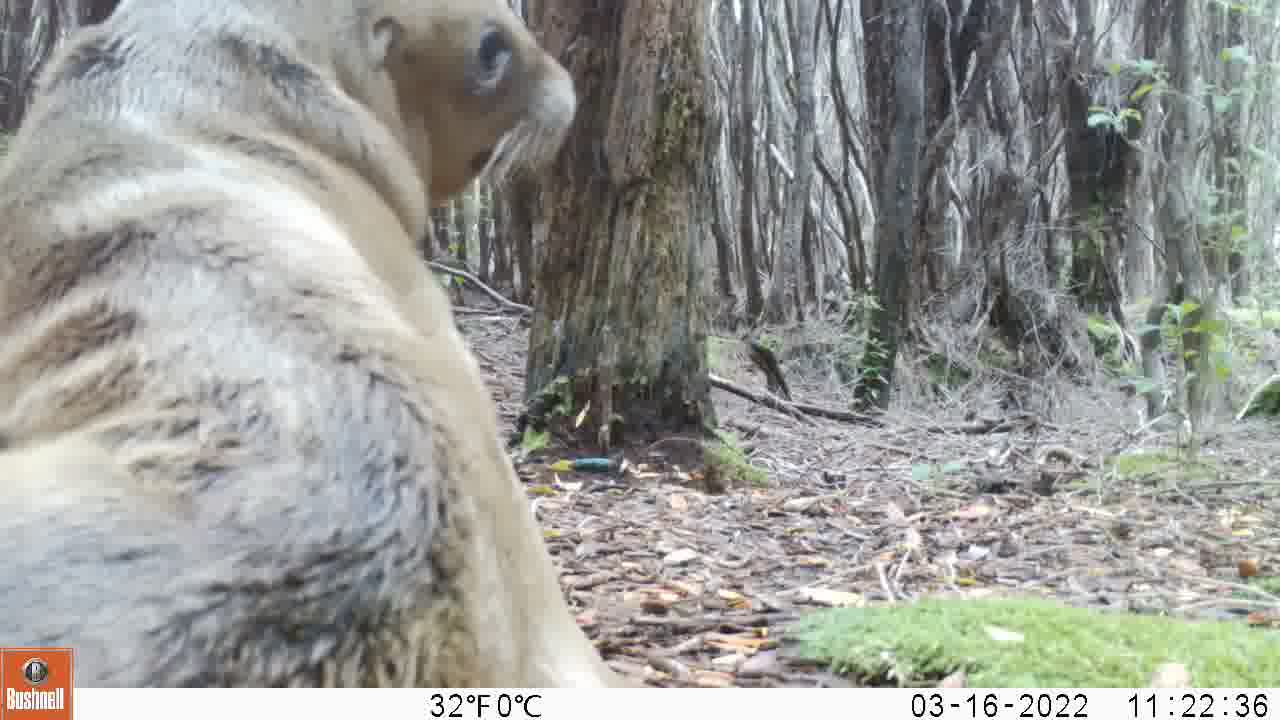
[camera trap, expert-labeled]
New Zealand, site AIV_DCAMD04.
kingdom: Animalia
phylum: Chordata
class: Mammalia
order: Carnivora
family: Otariidae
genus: Phocarctos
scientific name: Phocarctos hookeri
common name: new zealand sea lion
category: sealion